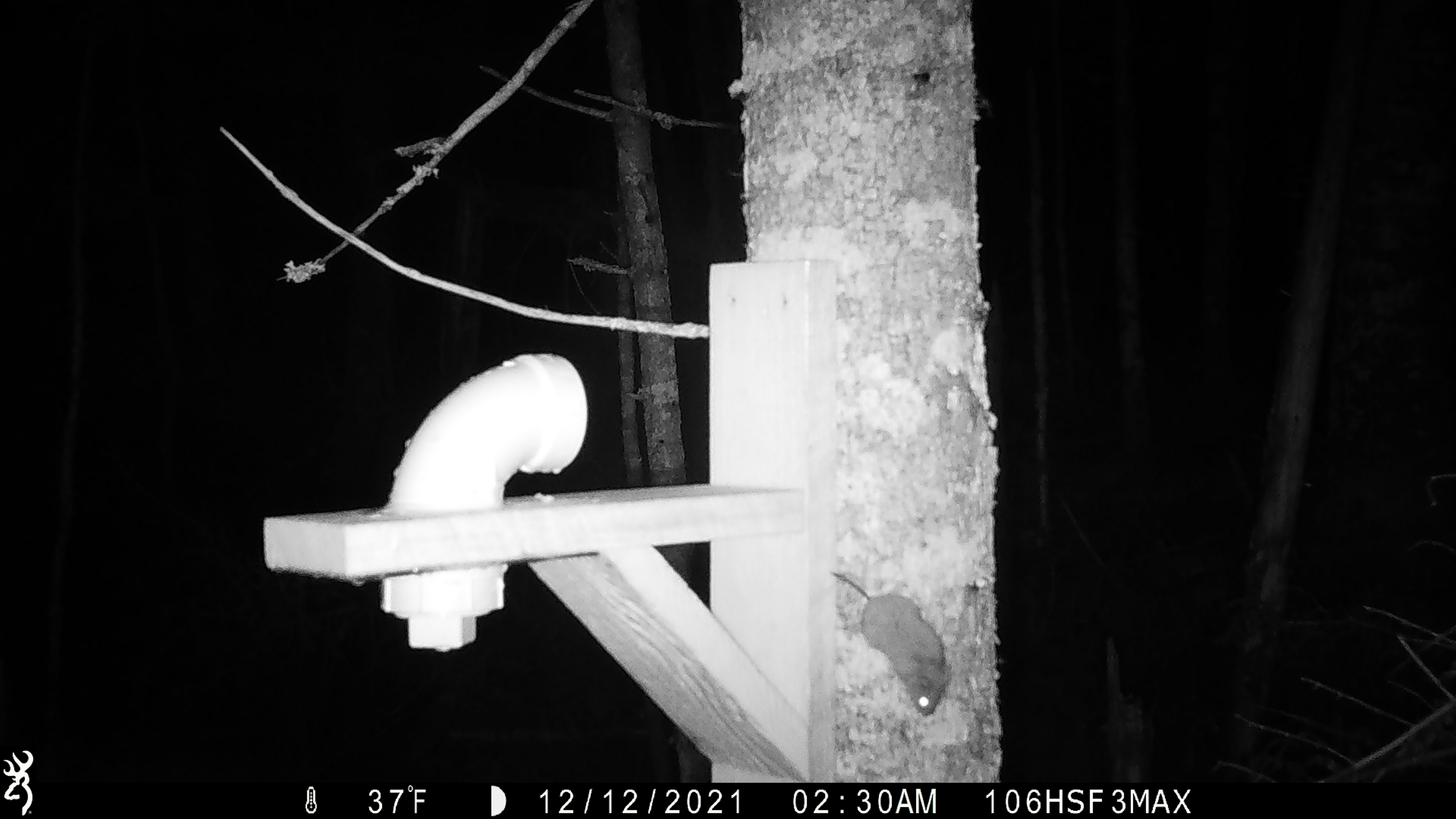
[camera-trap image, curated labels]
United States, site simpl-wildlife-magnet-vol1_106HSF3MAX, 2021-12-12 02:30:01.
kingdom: Animalia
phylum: Chordata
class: Mammalia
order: Rodentia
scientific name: Rodentia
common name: mouse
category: mouse sp.